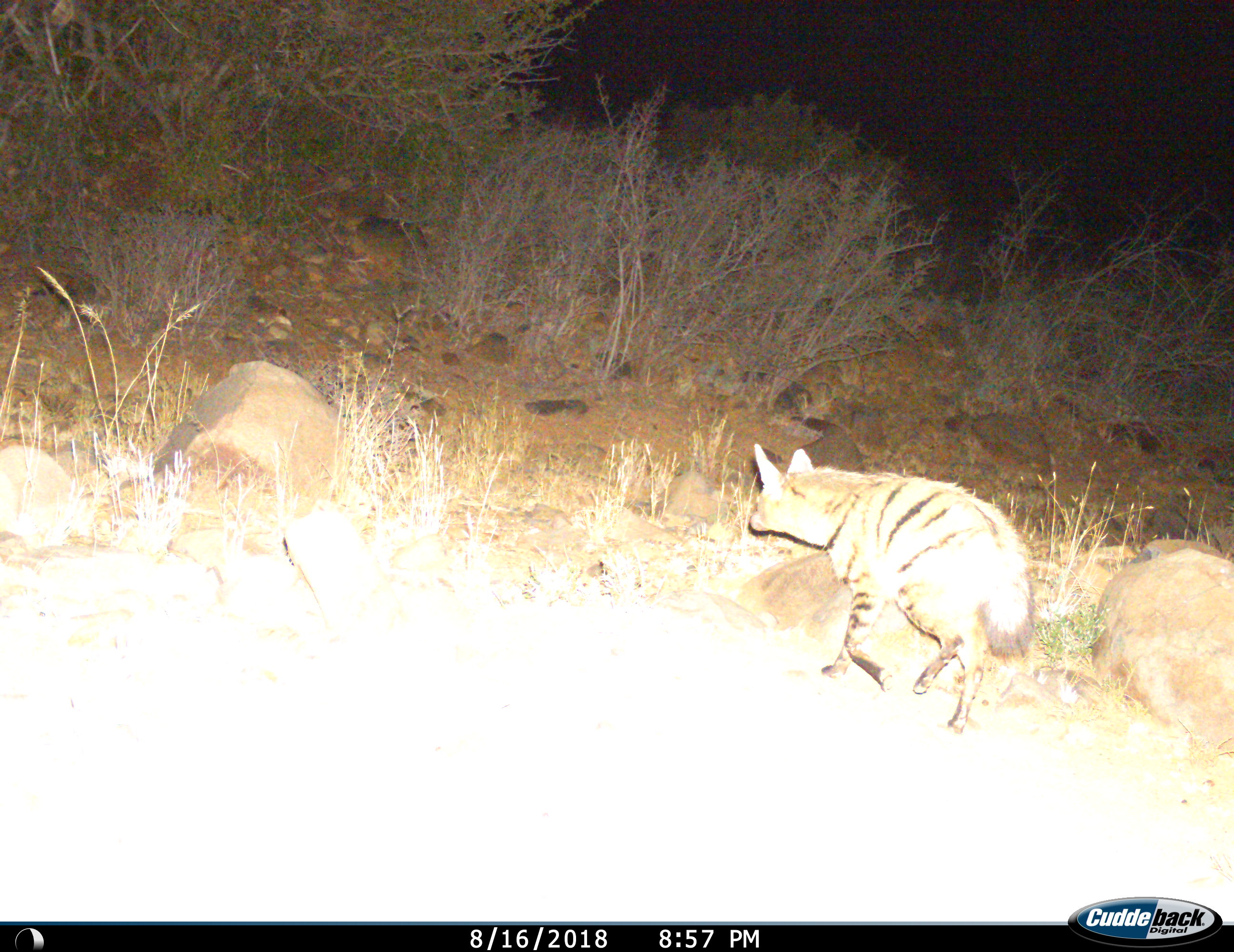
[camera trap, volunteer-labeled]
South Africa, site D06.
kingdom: Animalia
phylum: Chordata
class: Mammalia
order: Carnivora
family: Hyaenidae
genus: Proteles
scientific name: Proteles cristatus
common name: aardwolf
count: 1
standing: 11%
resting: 0%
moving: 89%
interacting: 0%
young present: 0%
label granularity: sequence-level